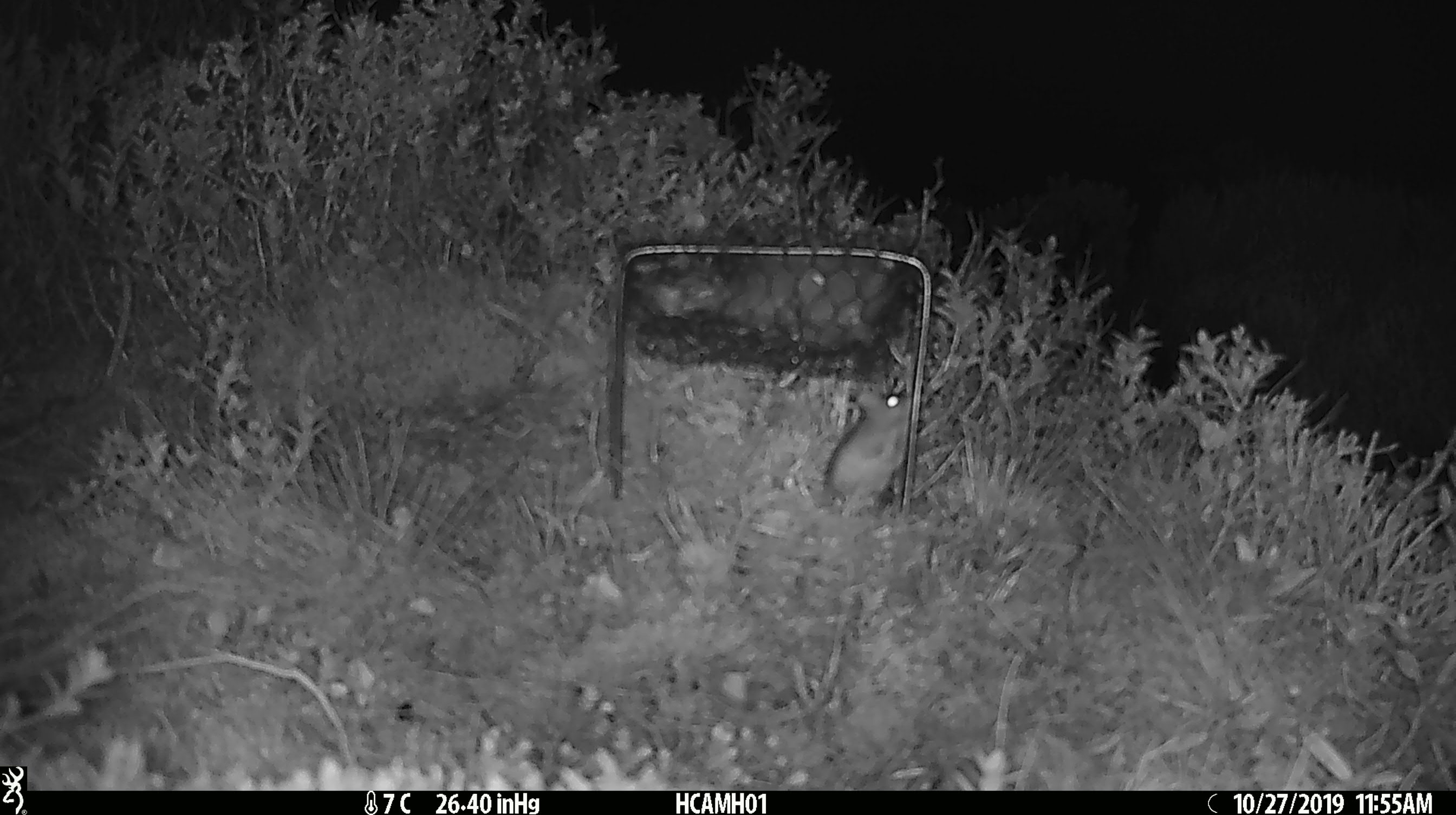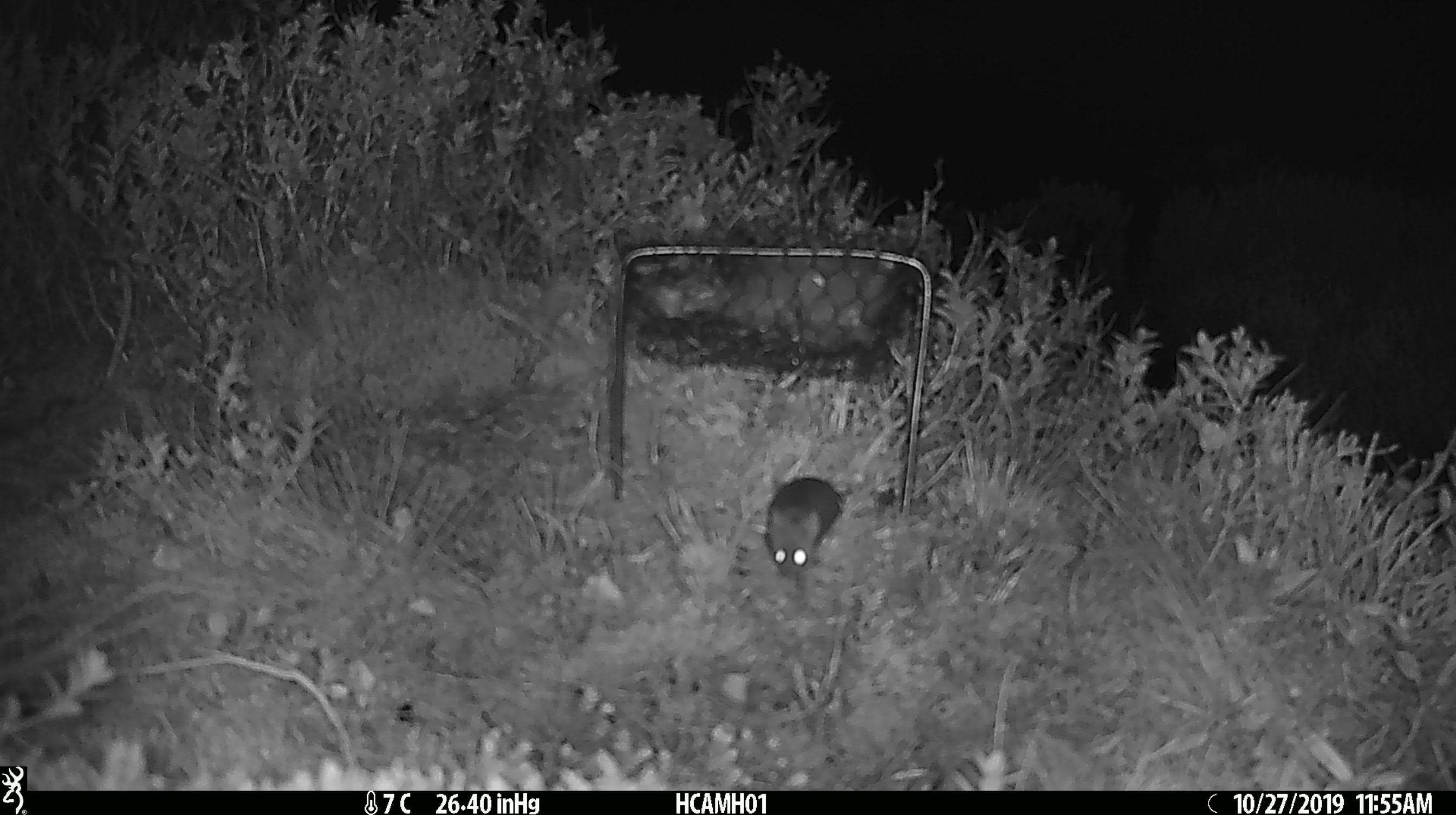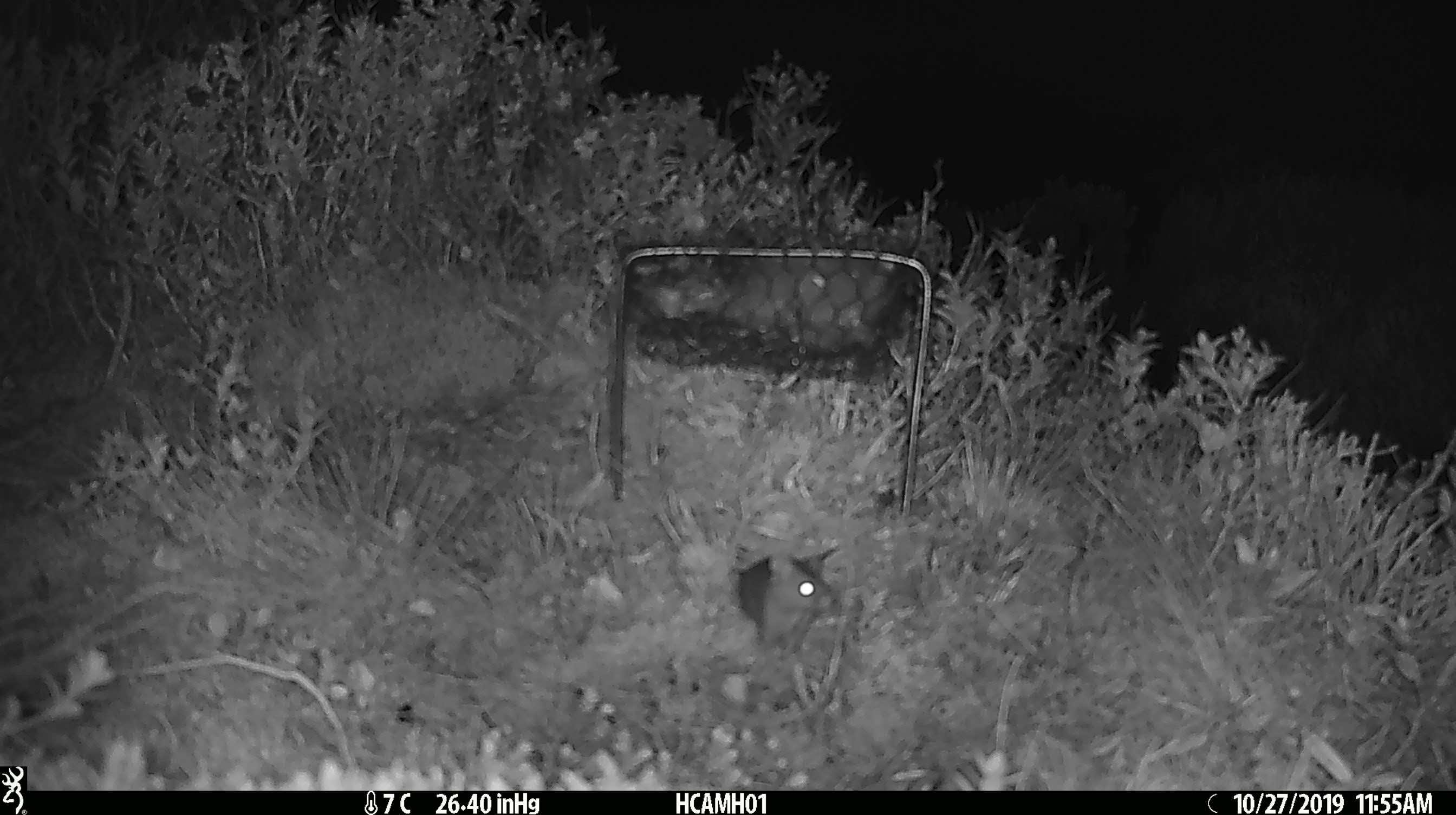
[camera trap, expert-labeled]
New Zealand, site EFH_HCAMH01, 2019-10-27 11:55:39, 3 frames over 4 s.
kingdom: Animalia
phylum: Chordata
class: Mammalia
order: Rodentia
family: Muridae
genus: Mus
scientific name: Mus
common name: mouse